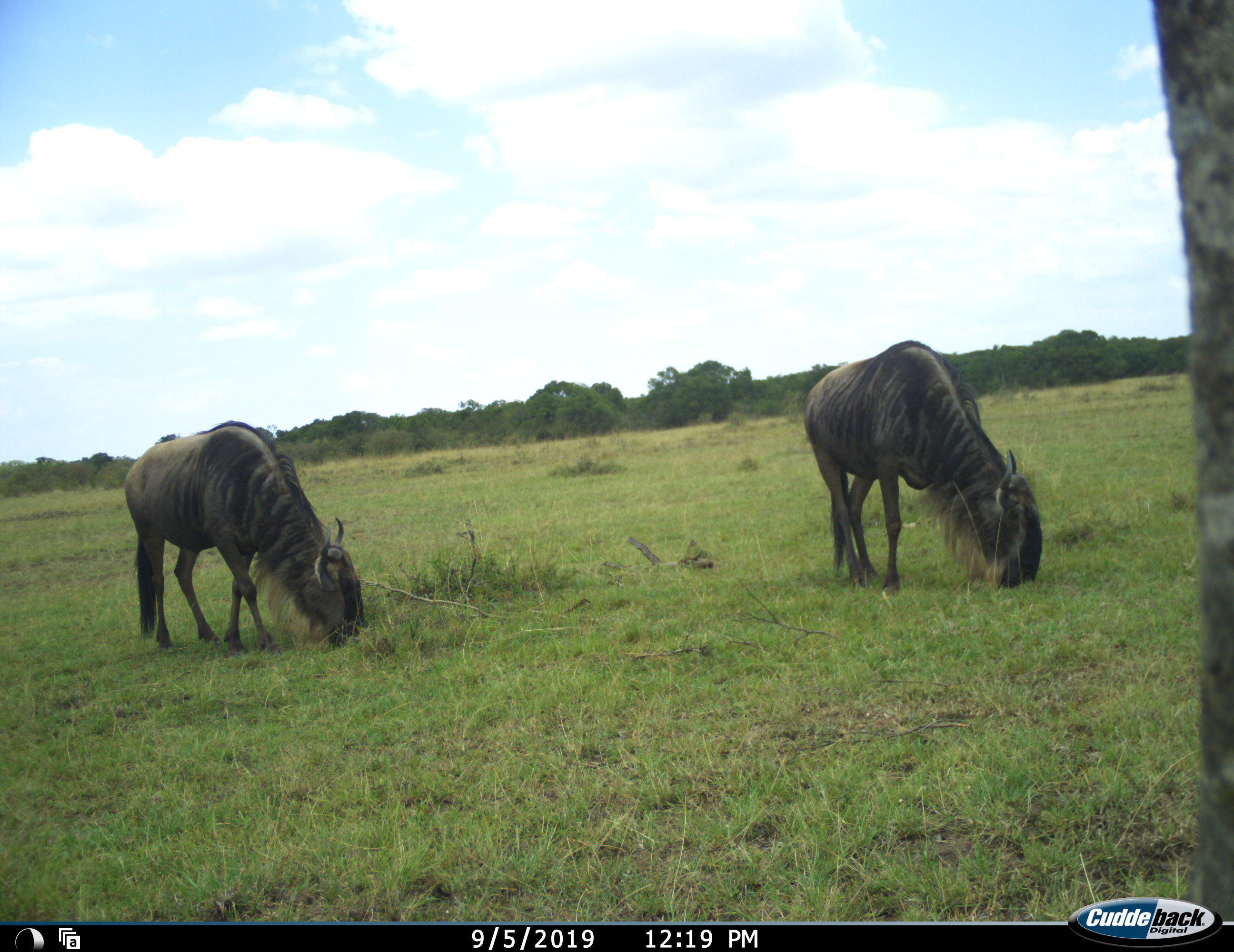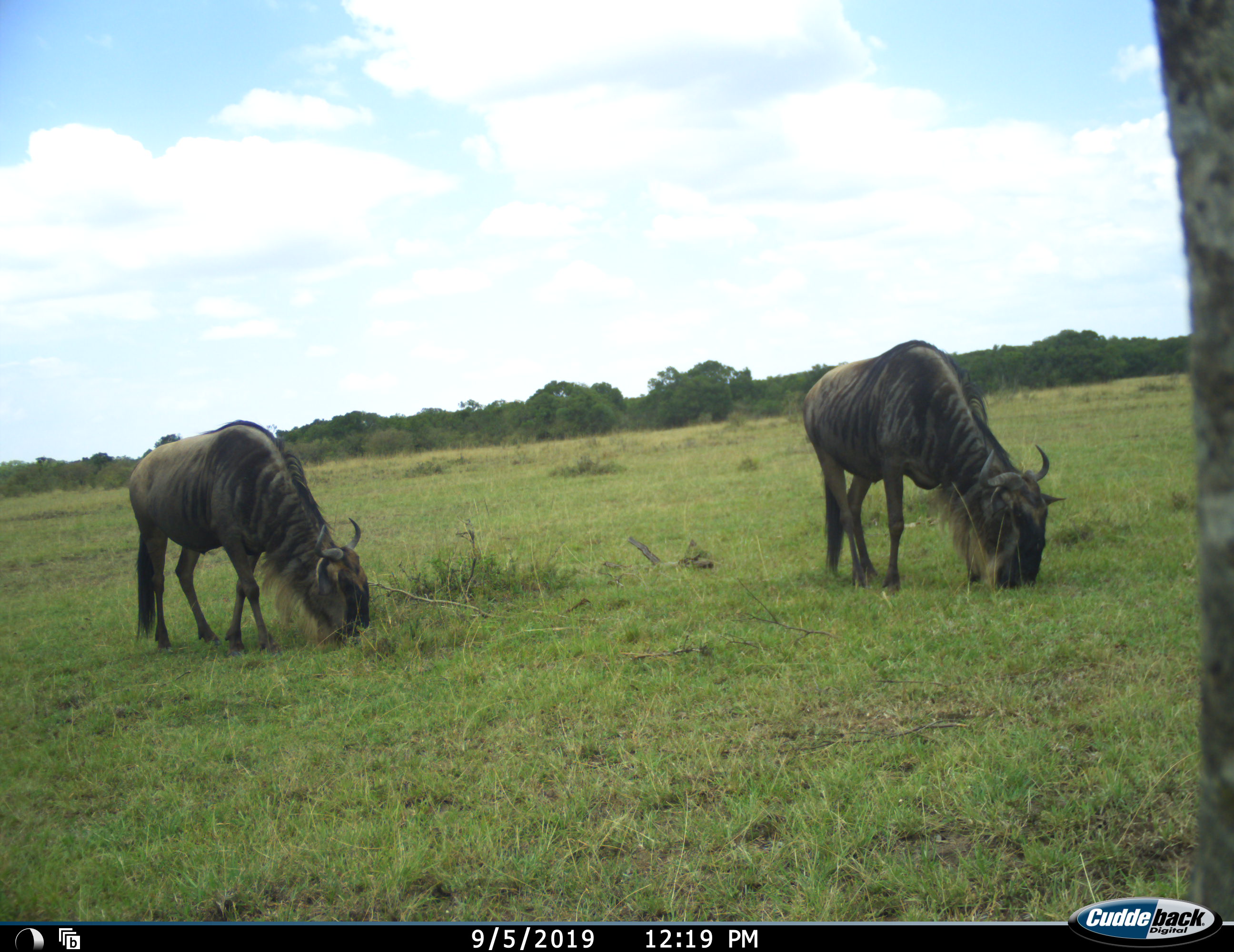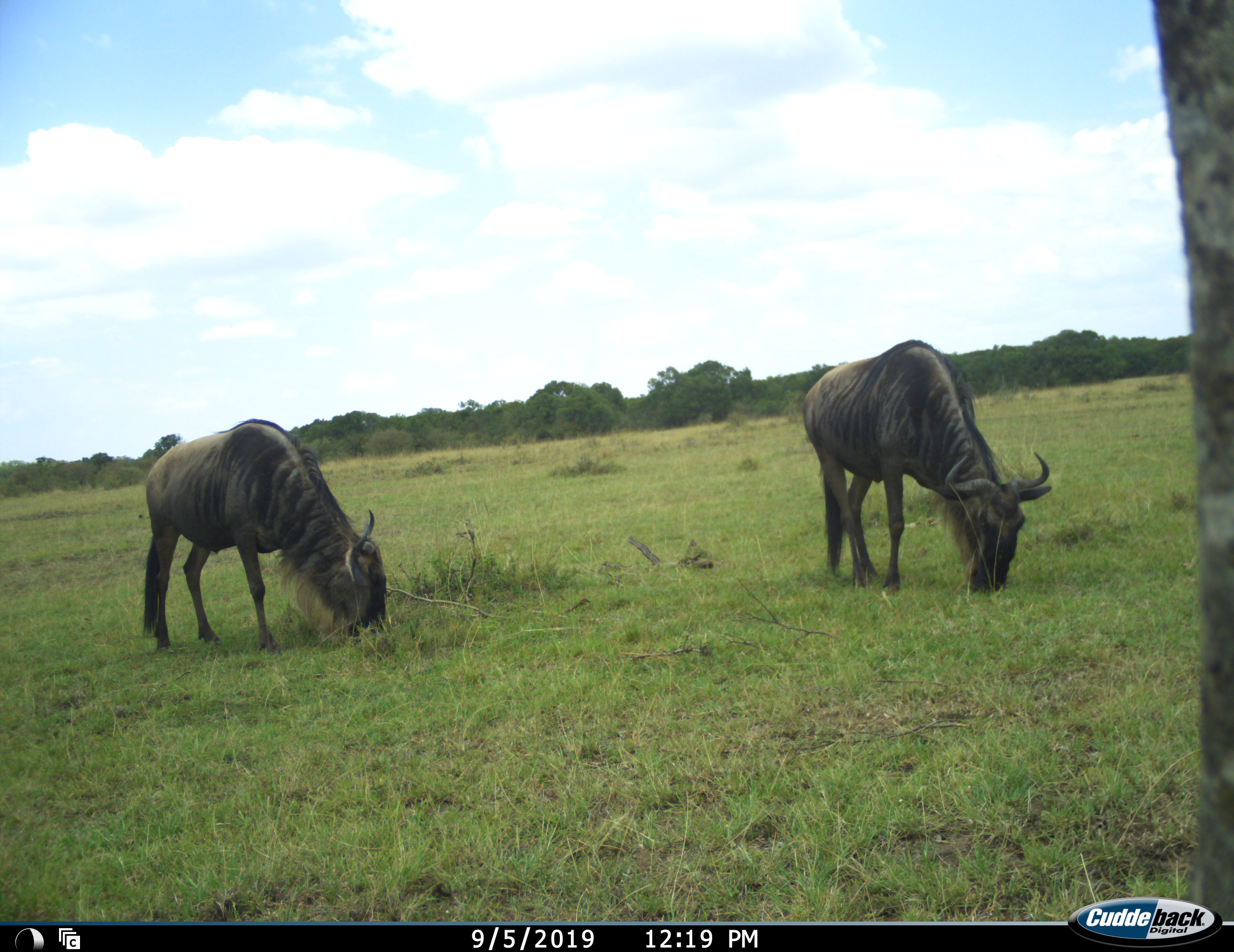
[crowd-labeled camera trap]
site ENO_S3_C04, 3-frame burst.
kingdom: Animalia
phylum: Chordata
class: Mammalia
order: Artiodactyla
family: Bovidae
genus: Connochaetes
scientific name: Connochaetes taurinus taurinus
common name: blue wildebeest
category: wildebeestblue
Wildebeestblue (blue wildebeest) (Connochaetes taurinus taurinus), count 2. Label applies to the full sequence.